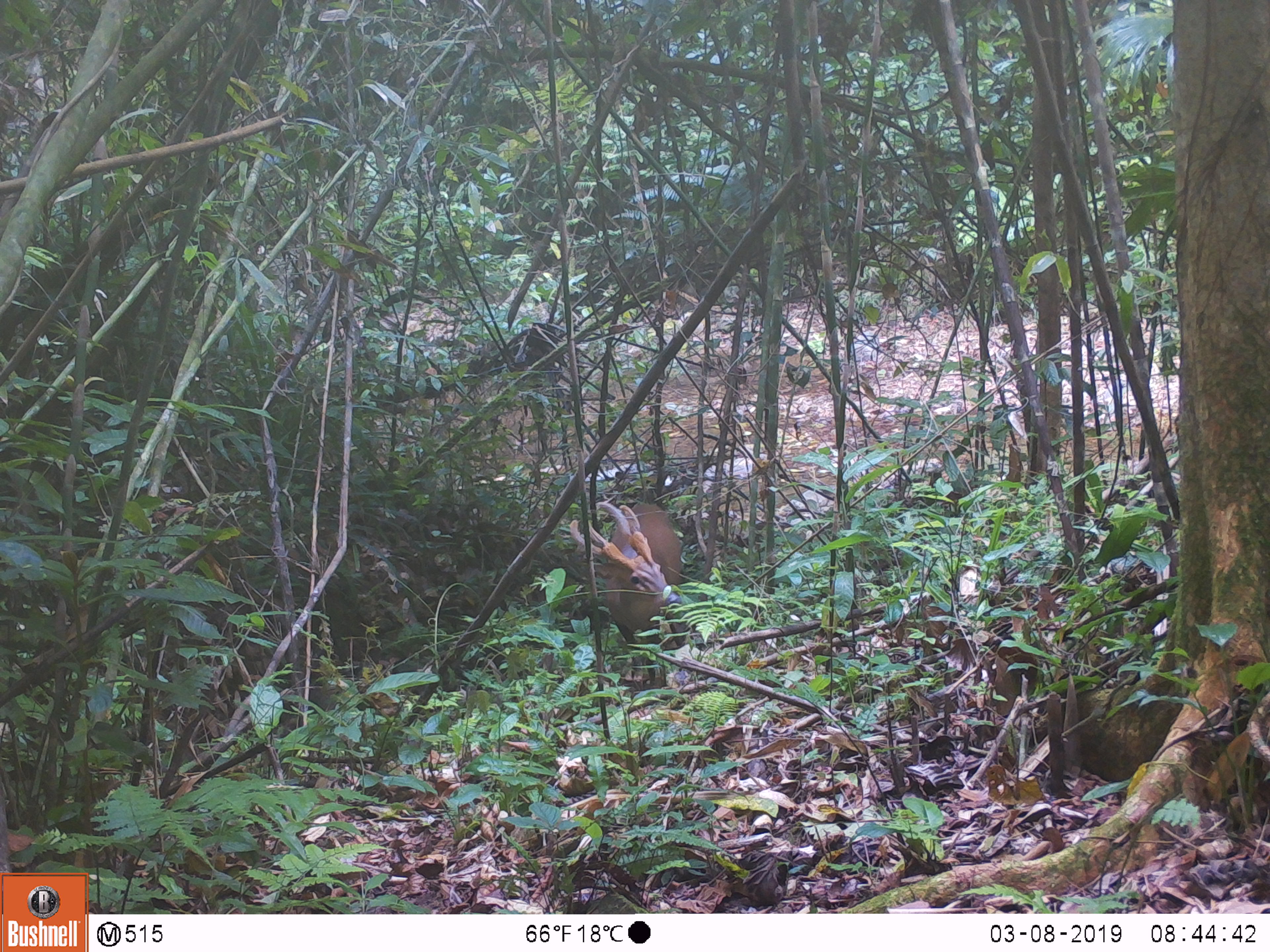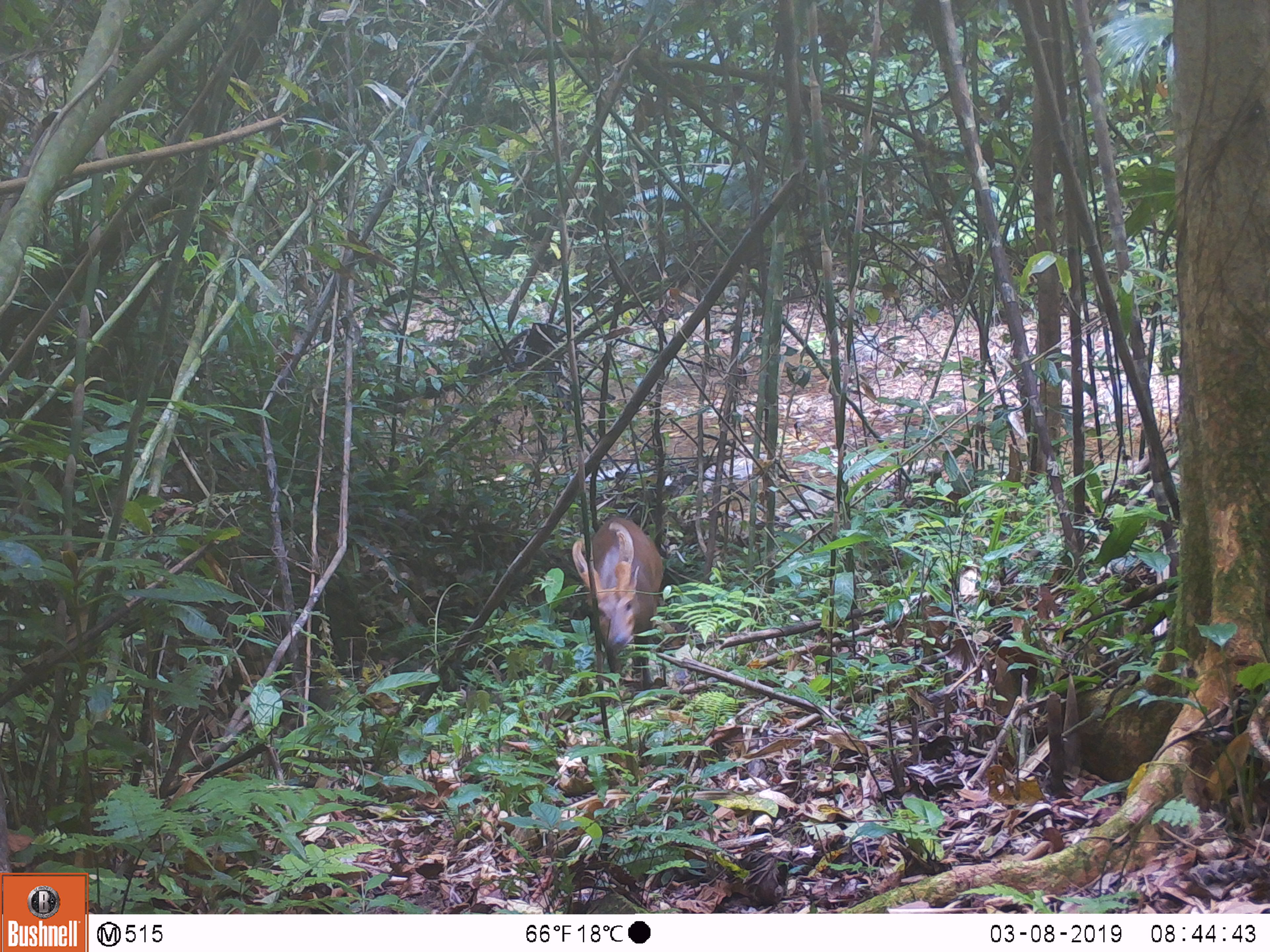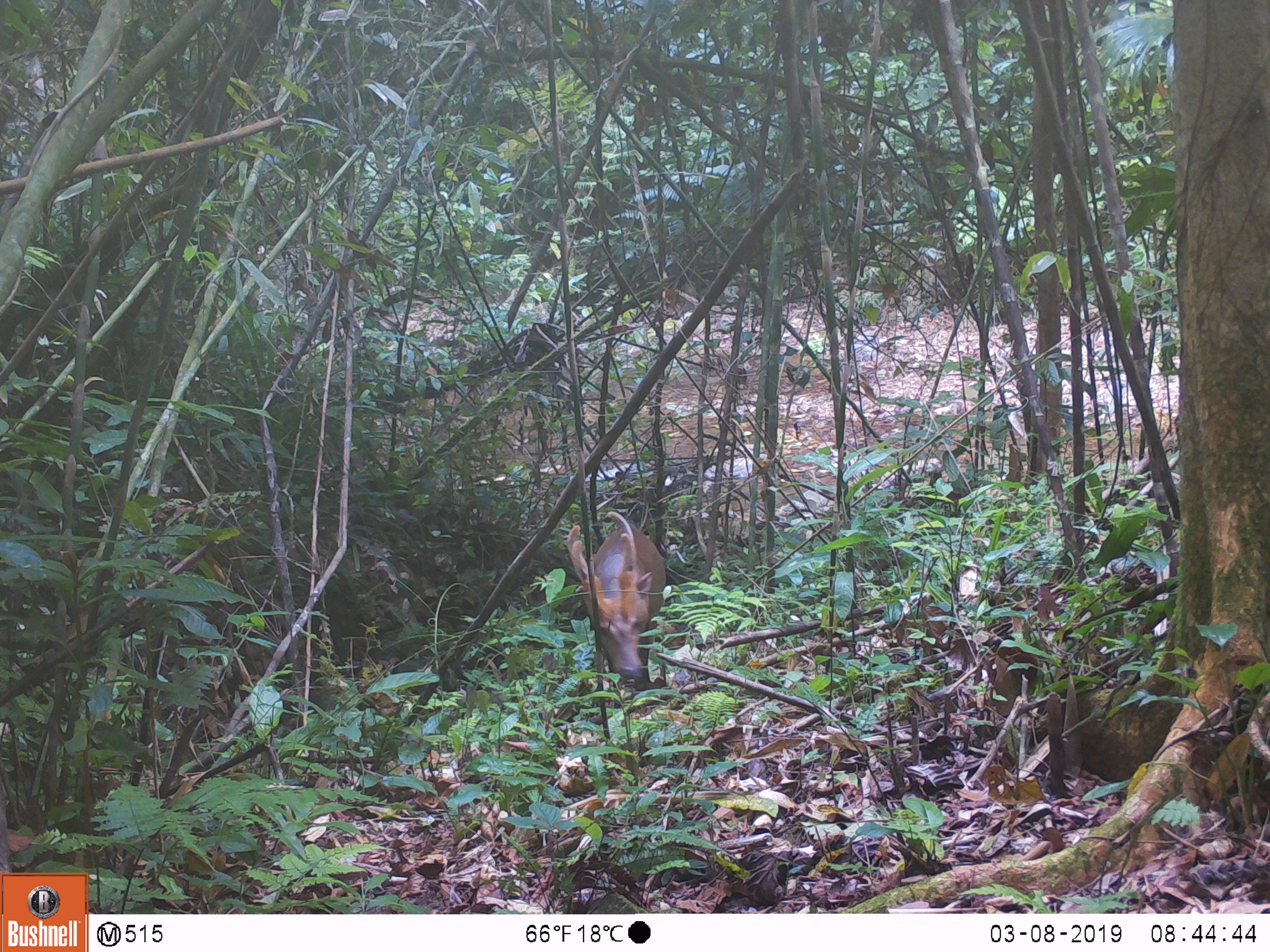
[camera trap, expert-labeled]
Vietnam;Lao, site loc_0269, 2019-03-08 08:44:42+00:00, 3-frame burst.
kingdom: Animalia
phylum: Chordata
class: Mammalia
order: Artiodactyla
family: Cervidae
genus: Muntiacus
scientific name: Muntiacus vuquangensis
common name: large-antlered muntjac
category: large antlered muntjac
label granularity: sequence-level